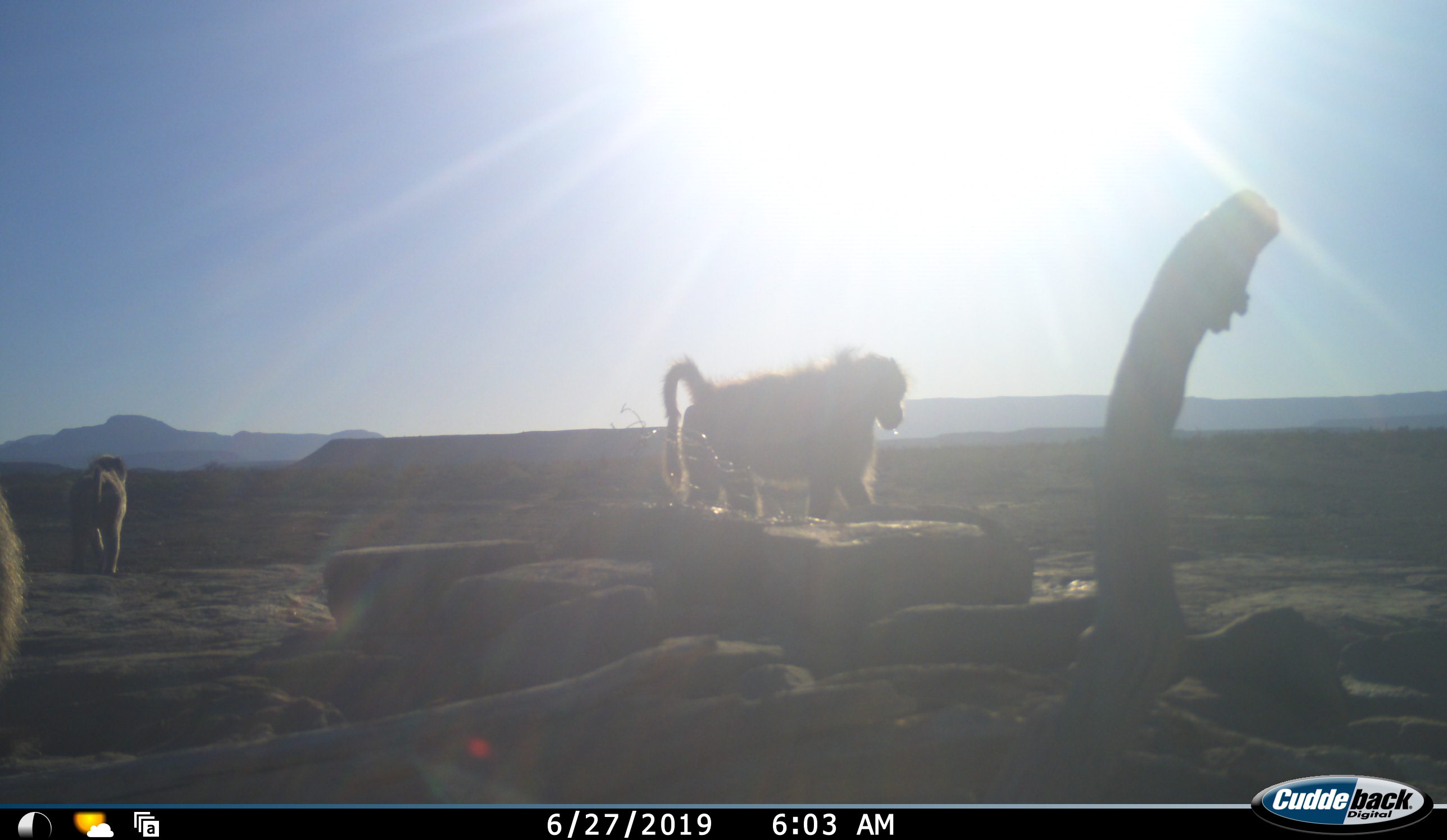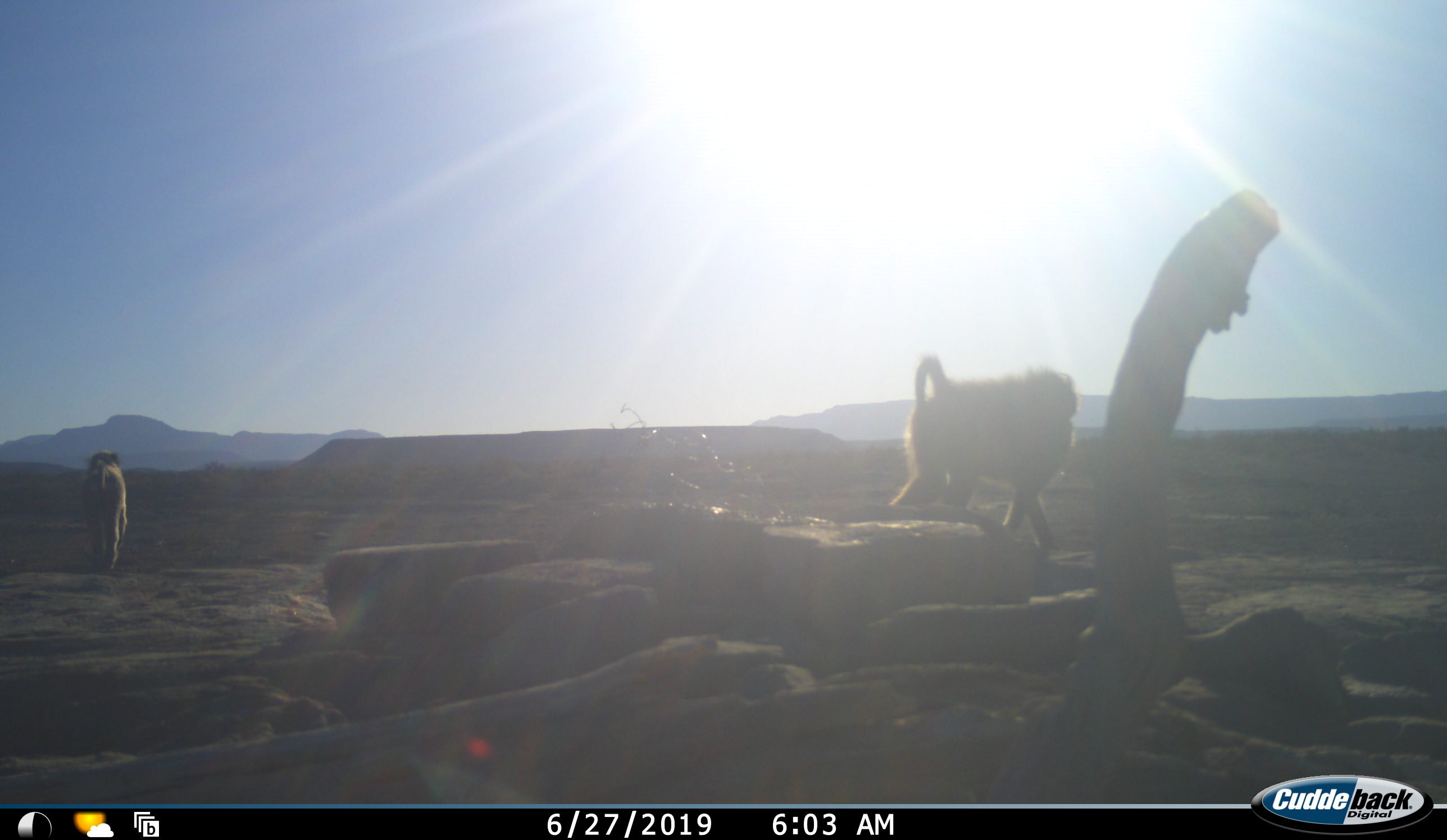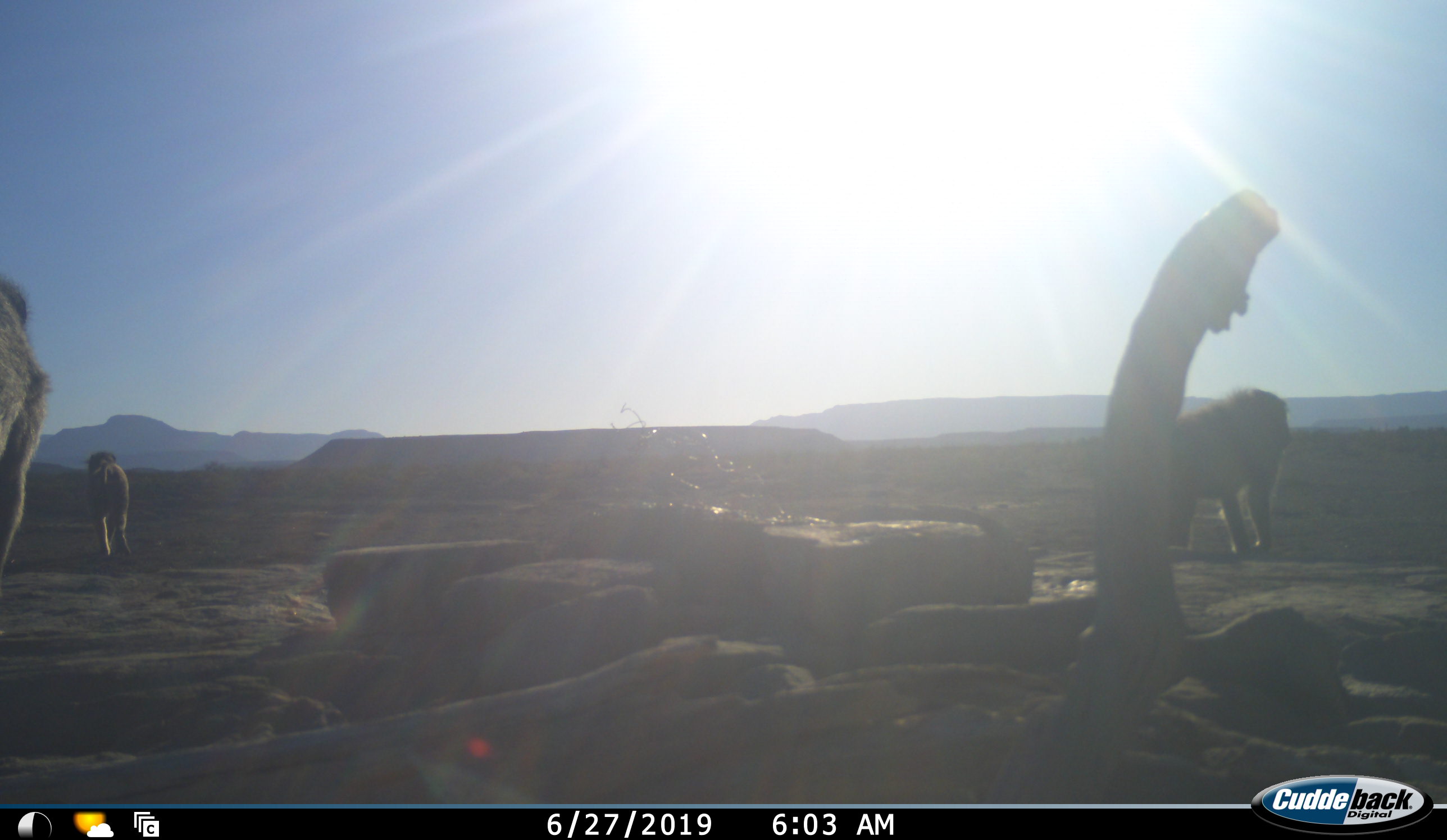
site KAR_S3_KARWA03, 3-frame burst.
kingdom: Animalia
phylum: Chordata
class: Mammalia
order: Primates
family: Cercopithecidae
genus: Papio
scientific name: Papio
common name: baboon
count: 3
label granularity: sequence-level